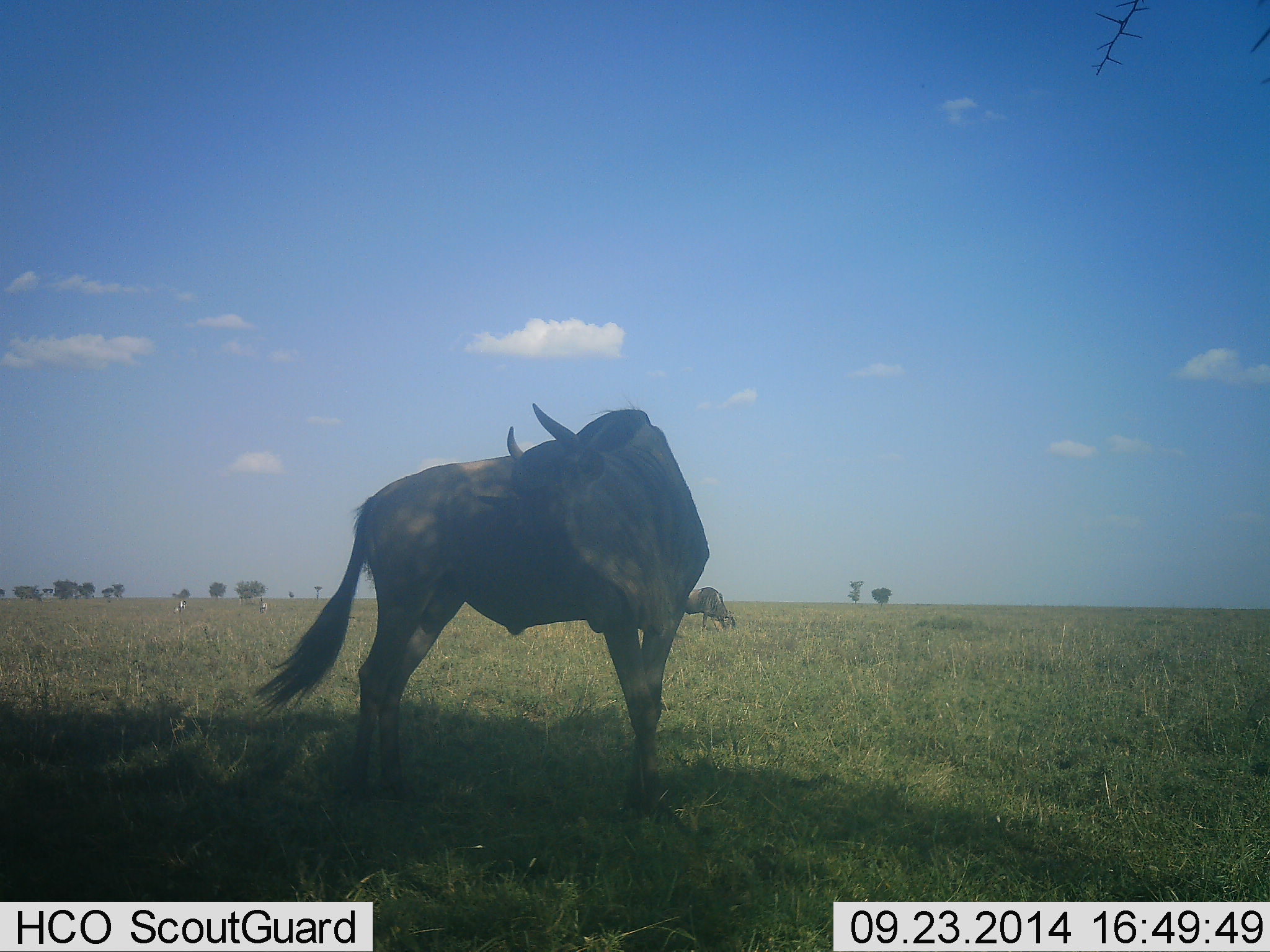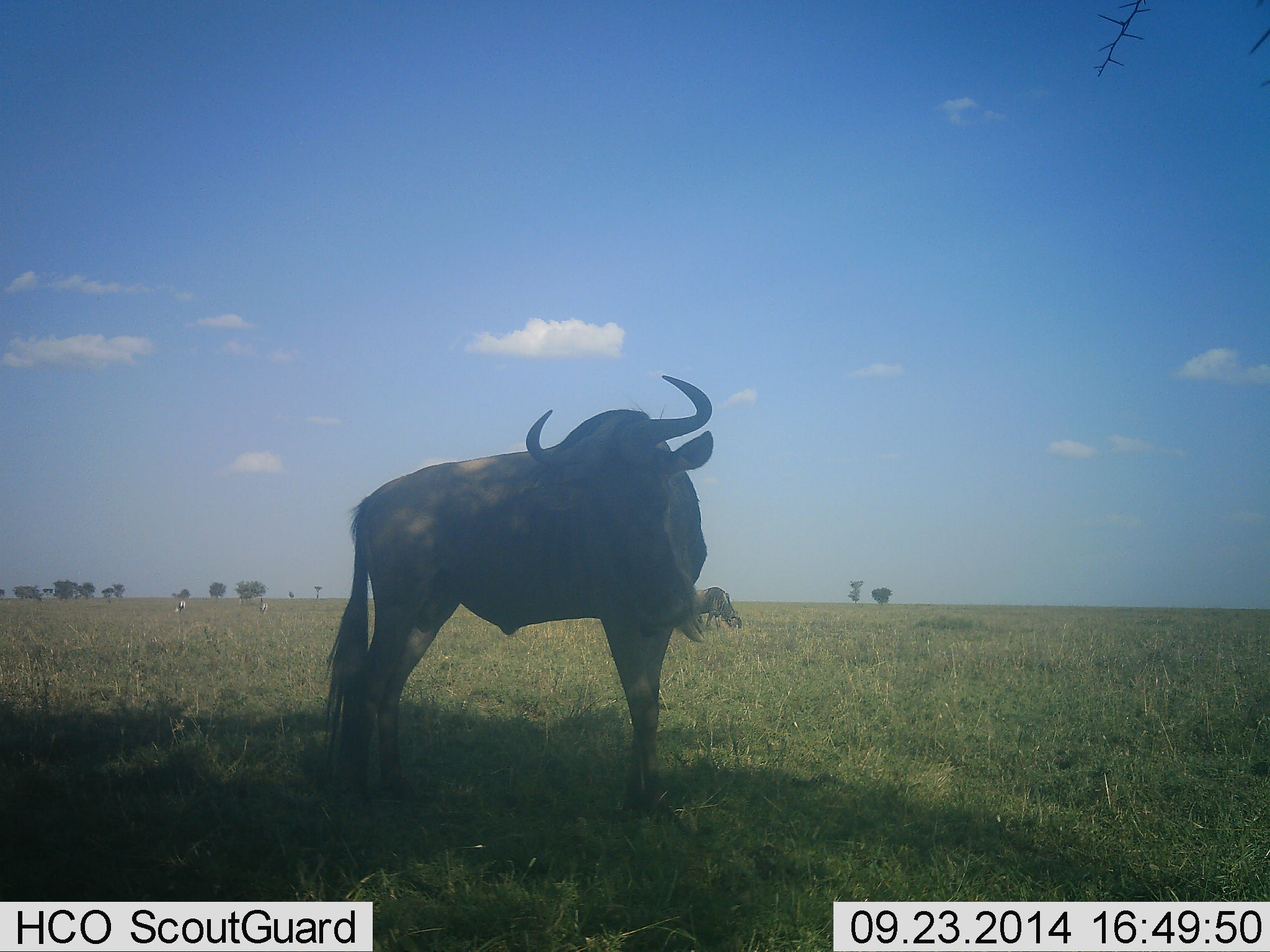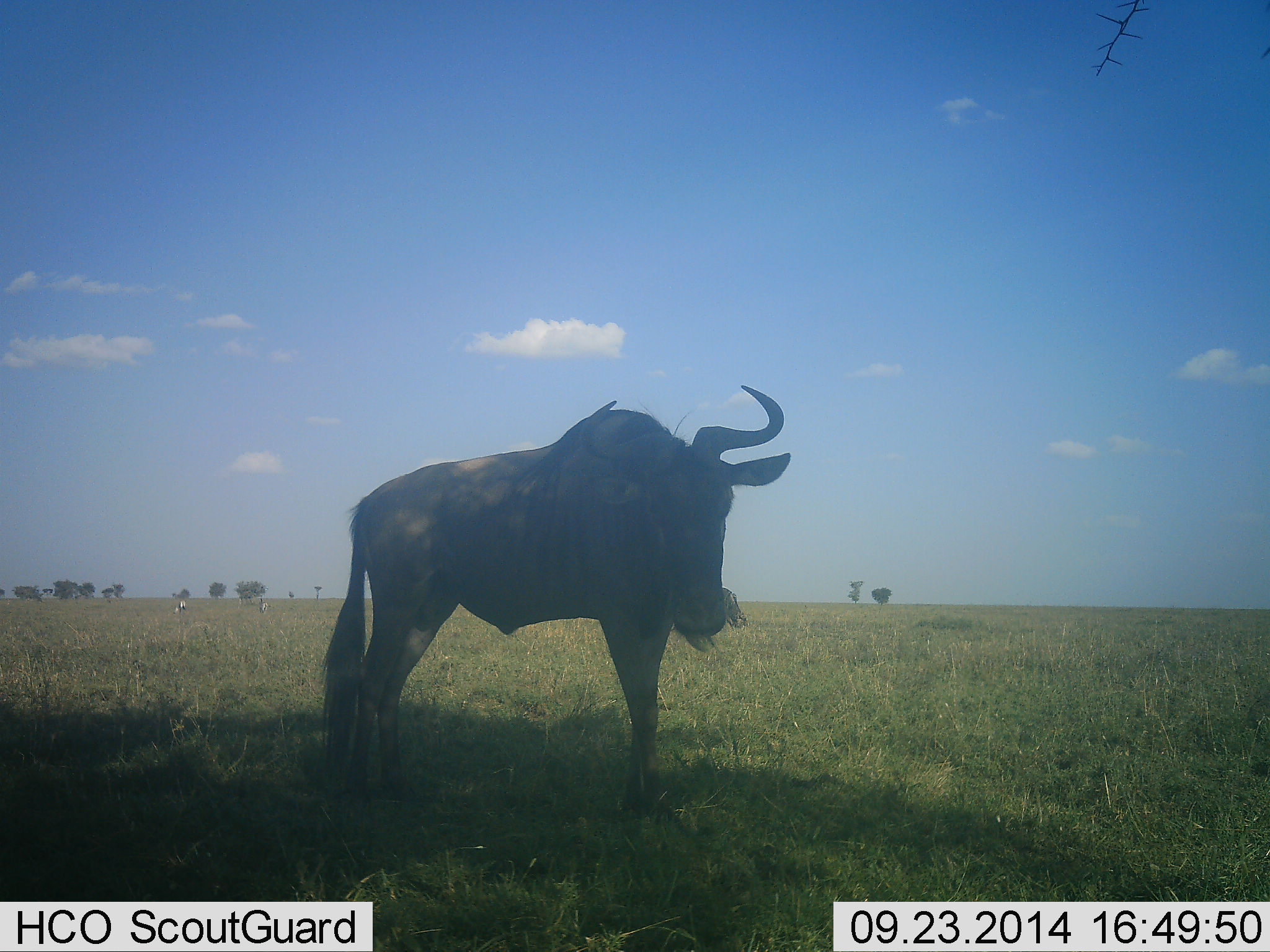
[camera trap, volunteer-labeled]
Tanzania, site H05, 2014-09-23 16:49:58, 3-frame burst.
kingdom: Animalia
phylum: Chordata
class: Mammalia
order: Artiodactyla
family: Bovidae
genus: Connochaetes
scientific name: Connochaetes taurinus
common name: blue wildebeest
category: wildebeest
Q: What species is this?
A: Wildebeest (blue wildebeest) (Connochaetes taurinus).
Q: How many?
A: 2.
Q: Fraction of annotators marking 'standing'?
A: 85%.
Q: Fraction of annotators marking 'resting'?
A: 0%.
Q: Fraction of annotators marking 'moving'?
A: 15%.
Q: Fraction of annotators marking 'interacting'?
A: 0%.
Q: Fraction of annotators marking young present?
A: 0%.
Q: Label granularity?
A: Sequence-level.